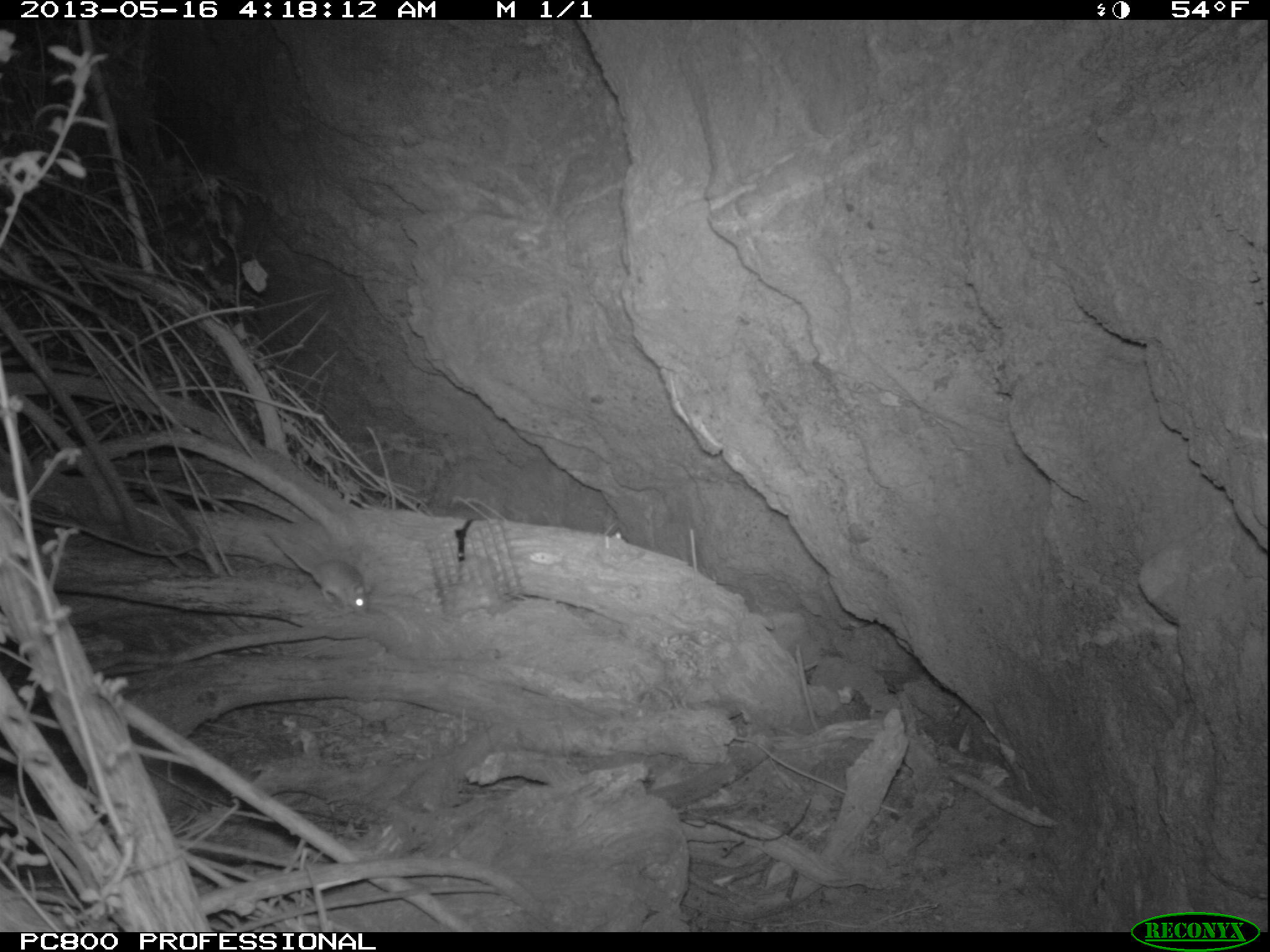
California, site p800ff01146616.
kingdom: Animalia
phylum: Chordata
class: Mammalia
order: Rodentia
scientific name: Rodentia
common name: rodent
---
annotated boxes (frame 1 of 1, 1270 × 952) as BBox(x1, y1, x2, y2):
rodent: BBox(267, 531, 372, 617)